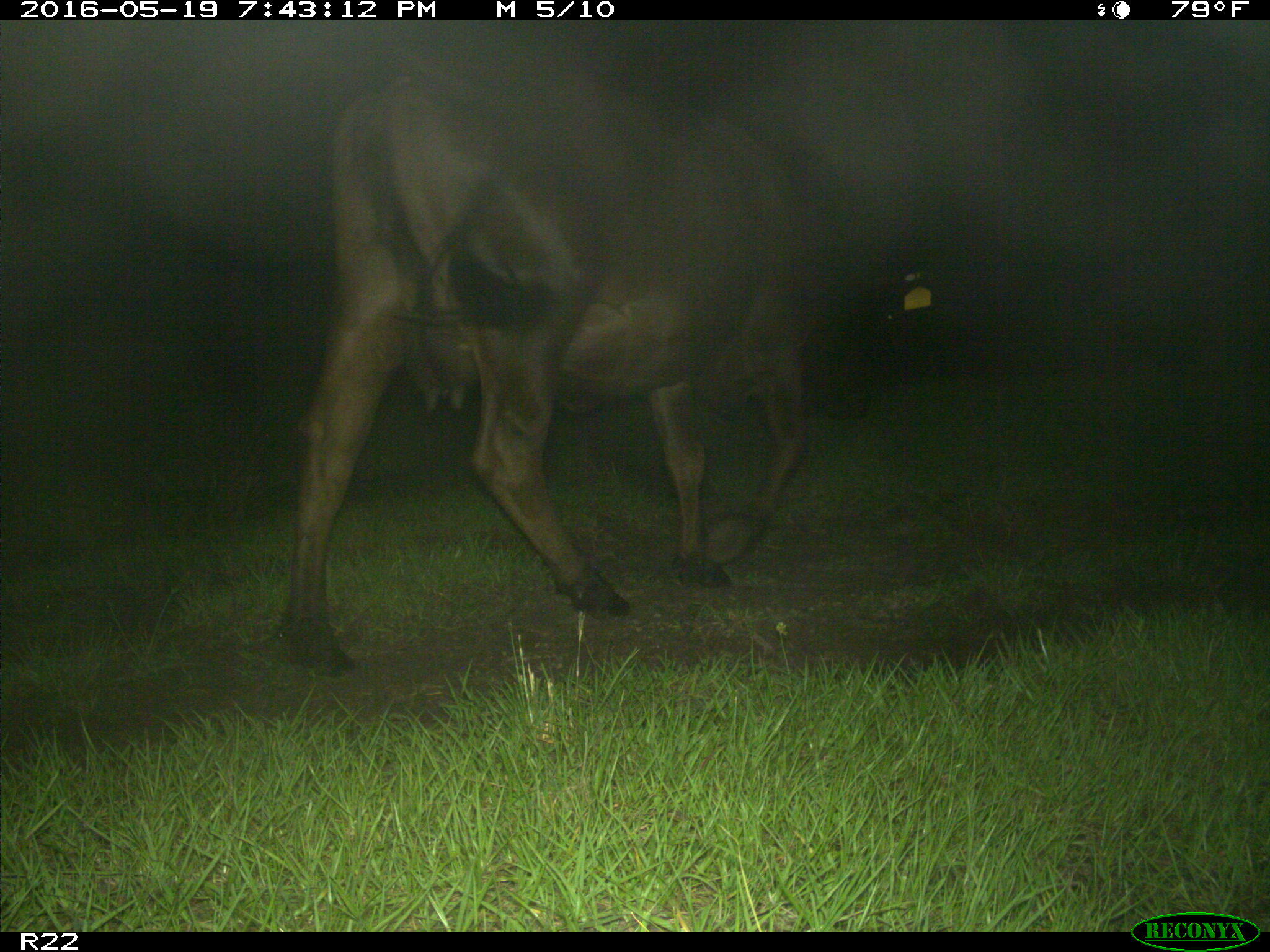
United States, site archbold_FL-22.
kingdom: Animalia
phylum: Chordata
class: Mammalia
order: Artiodactyla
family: Bovidae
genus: Bos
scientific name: Bos taurus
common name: domestic cow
Bos taurus (domestic cow).